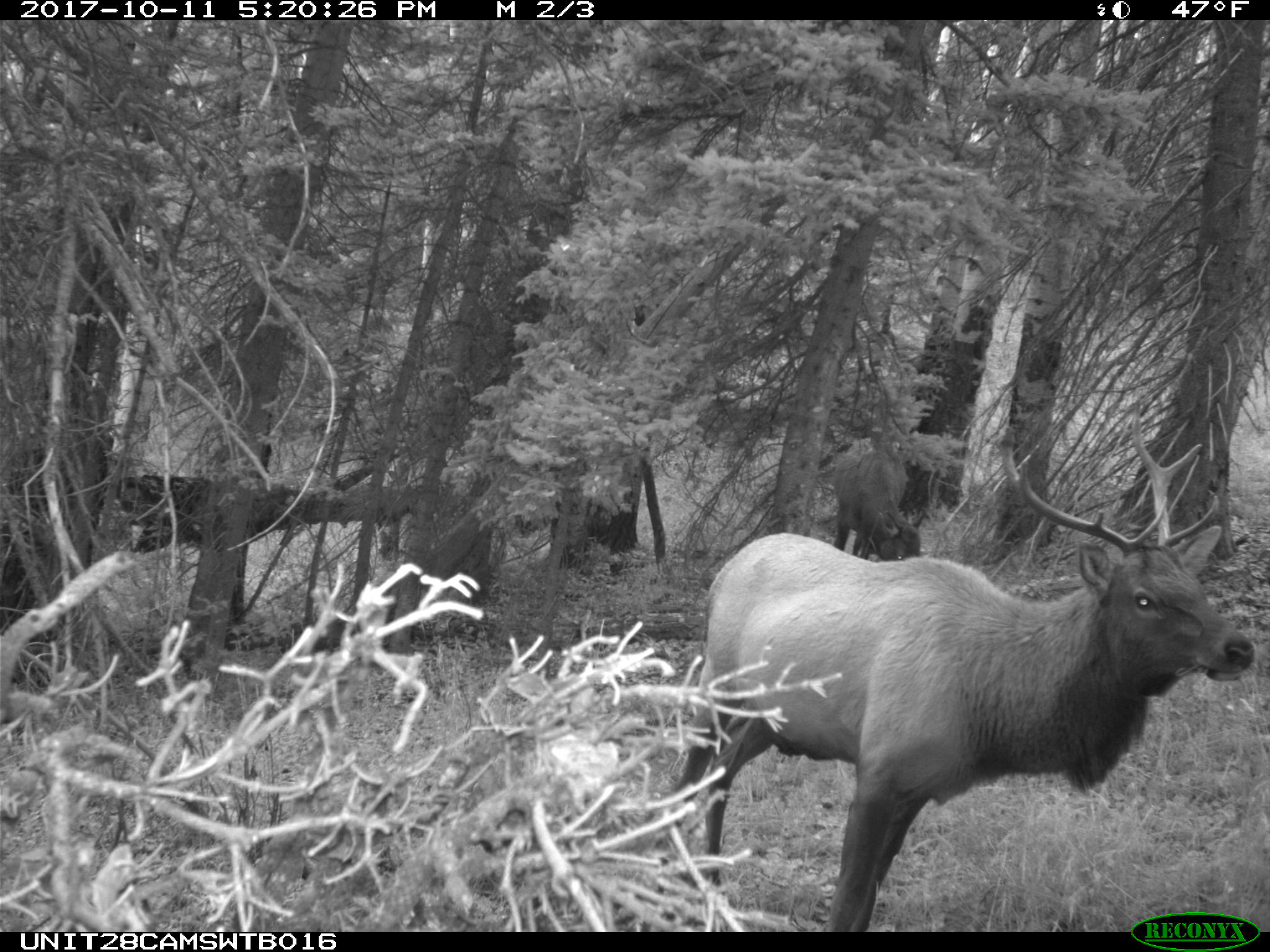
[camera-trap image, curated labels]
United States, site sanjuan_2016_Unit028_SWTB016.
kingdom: Animalia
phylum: Chordata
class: Mammalia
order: Artiodactyla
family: Cervidae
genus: Cervus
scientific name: Cervus elaphus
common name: red deer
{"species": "Cervus elaphus (red deer)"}